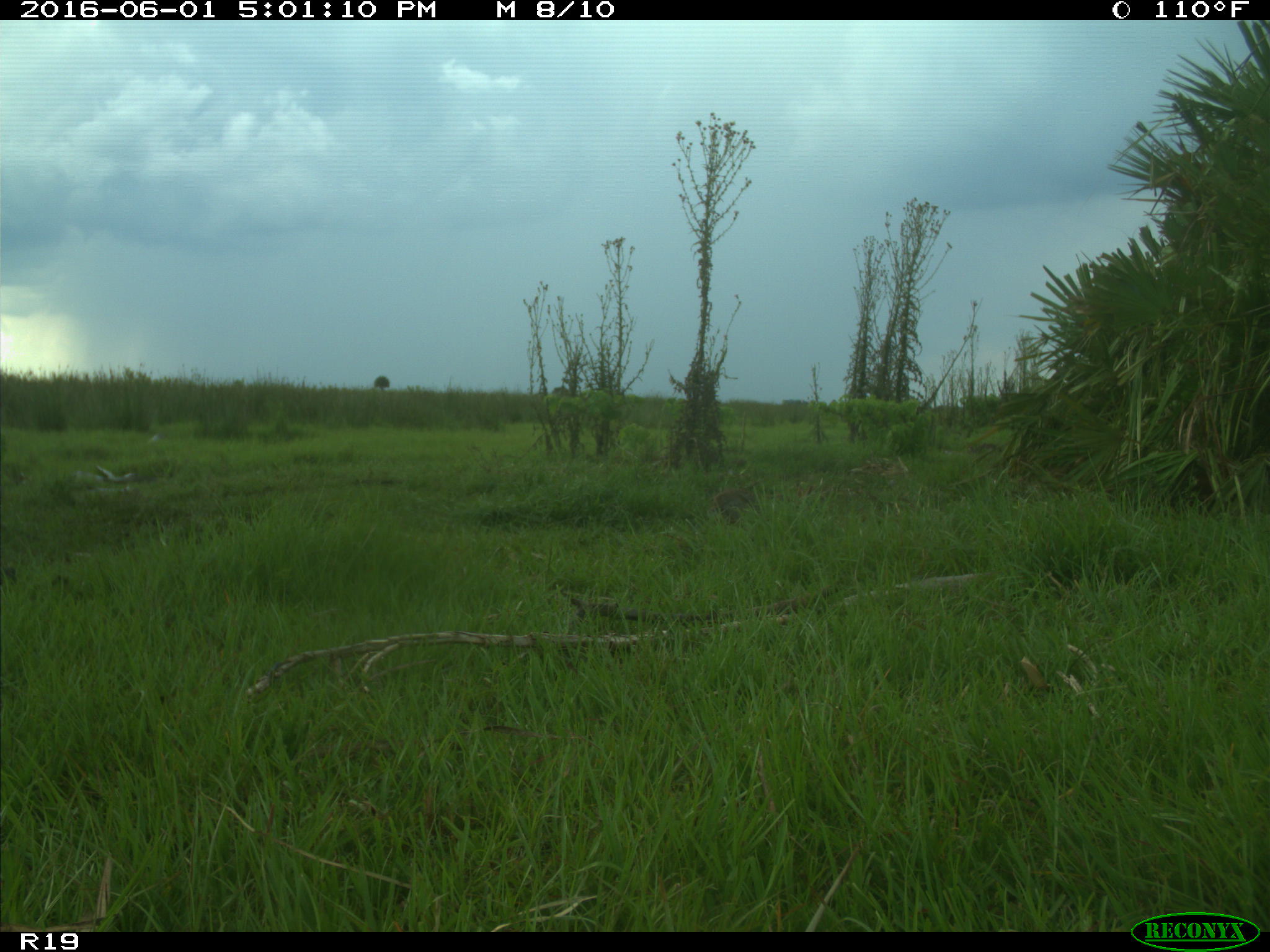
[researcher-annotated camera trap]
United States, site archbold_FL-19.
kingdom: Animalia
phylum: Chordata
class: Mammalia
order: Lagomorpha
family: Leporidae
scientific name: Leporidae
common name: rabbits and hares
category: unidentified rabbit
Unidentified rabbit (rabbits and hares) (Leporidae).